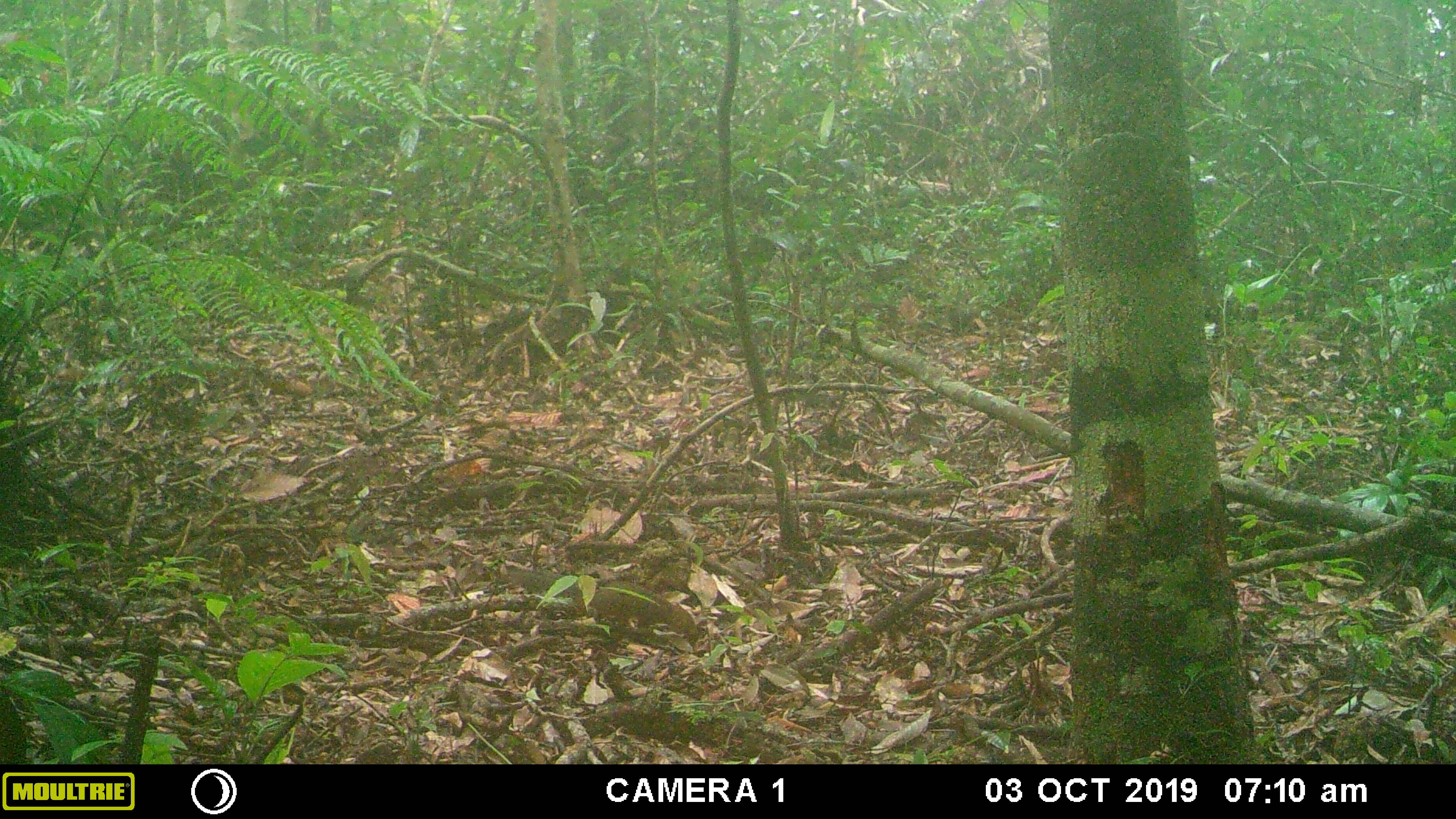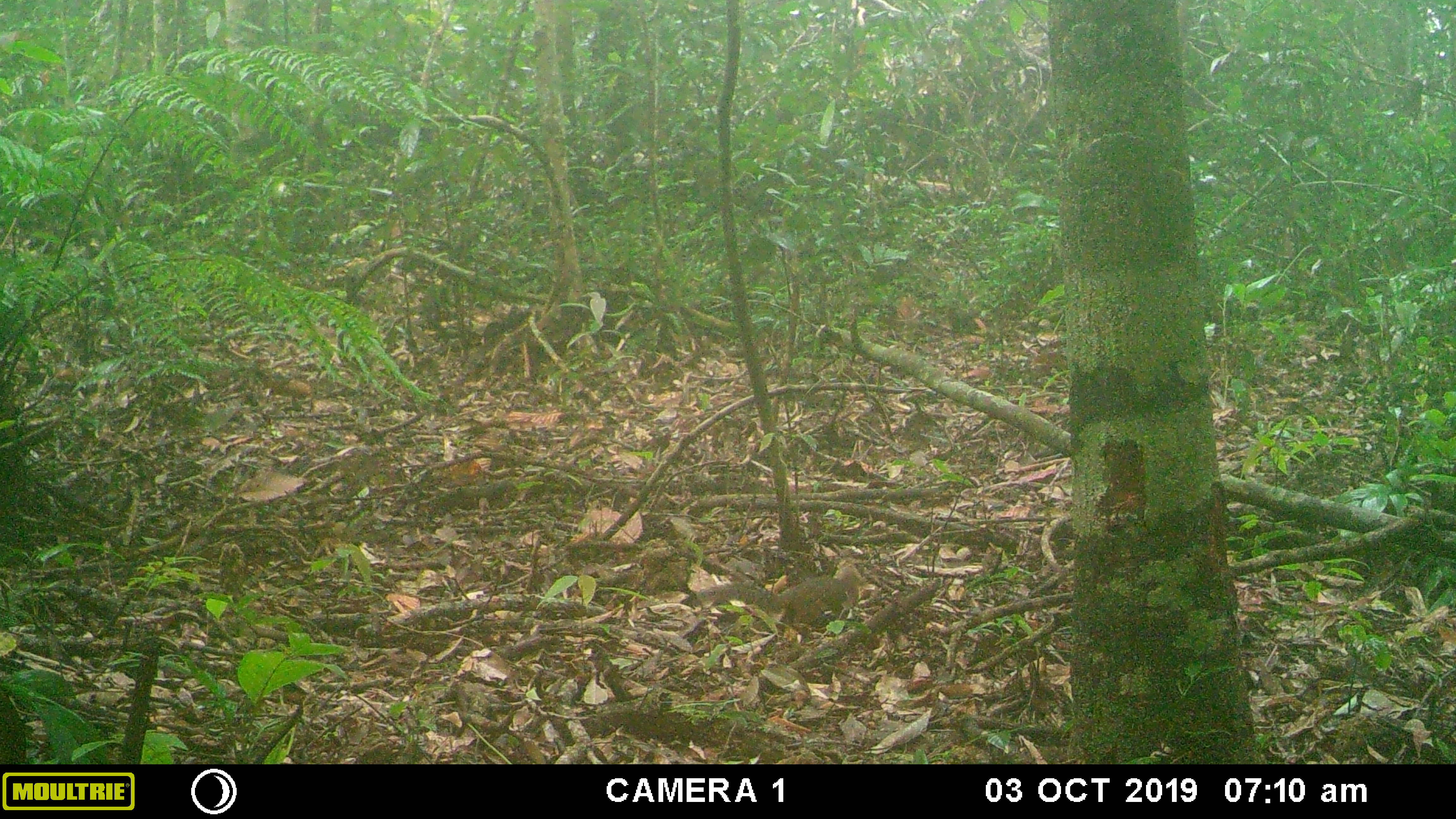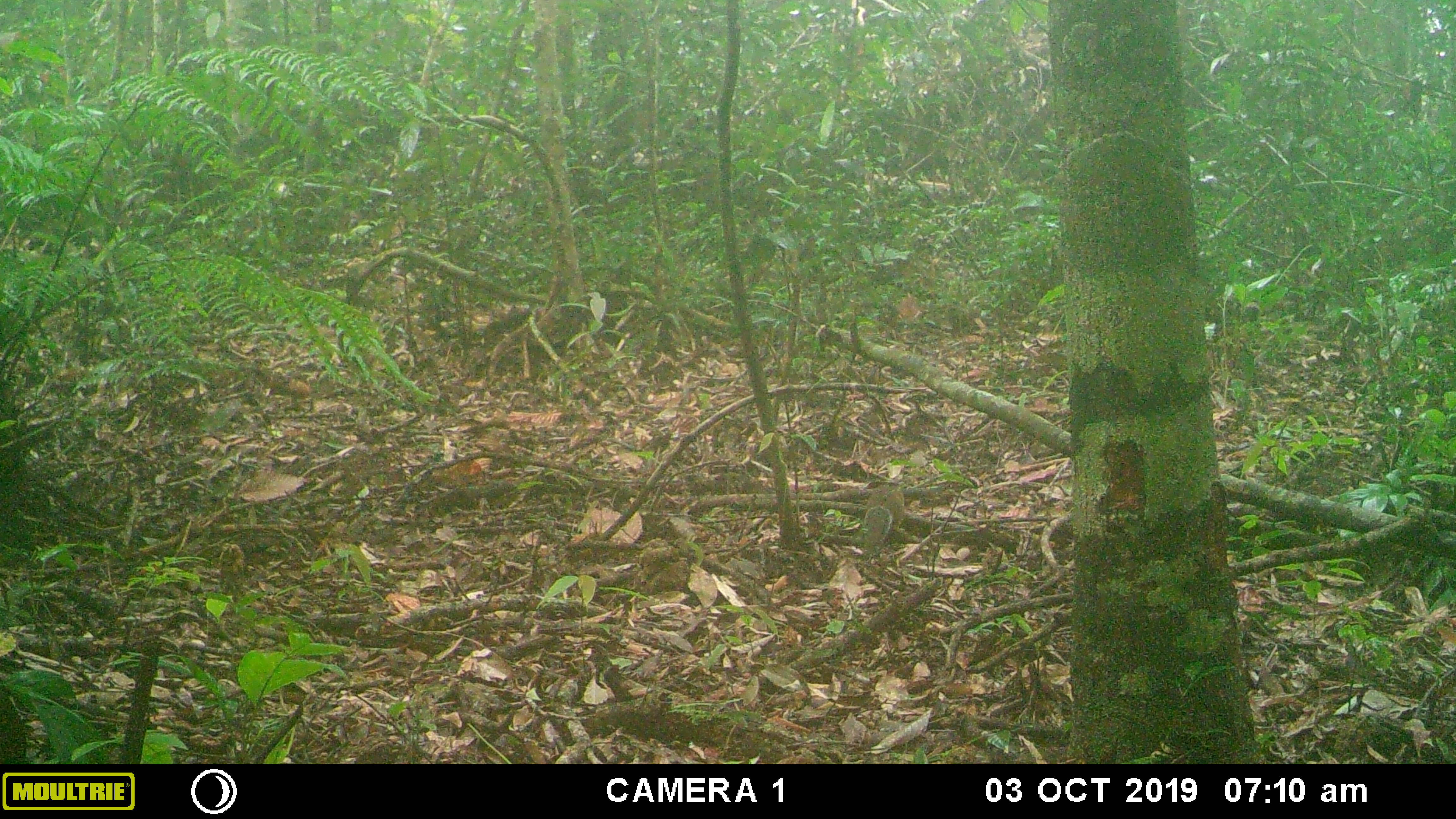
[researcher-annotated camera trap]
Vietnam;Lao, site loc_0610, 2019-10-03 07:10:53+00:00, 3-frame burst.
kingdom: Animalia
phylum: Chordata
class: Mammalia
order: Rodentia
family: Sciuridae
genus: Dremomys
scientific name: Dremomys rufigenis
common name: red-cheeked squirrel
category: red cheeked squirrel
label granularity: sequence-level